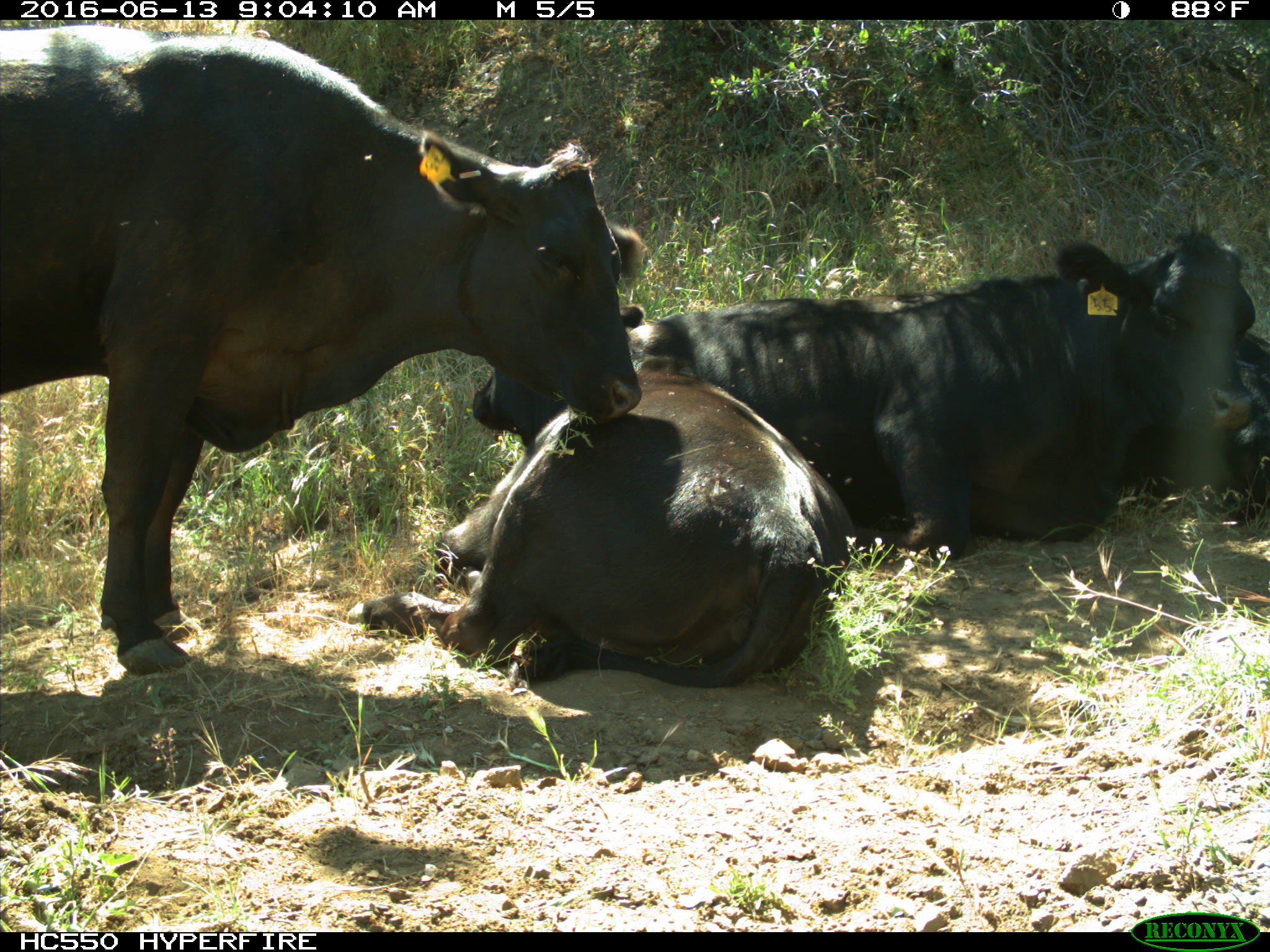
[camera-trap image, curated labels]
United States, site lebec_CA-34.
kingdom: Animalia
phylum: Chordata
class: Mammalia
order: Artiodactyla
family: Bovidae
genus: Bos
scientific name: Bos taurus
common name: domestic cow